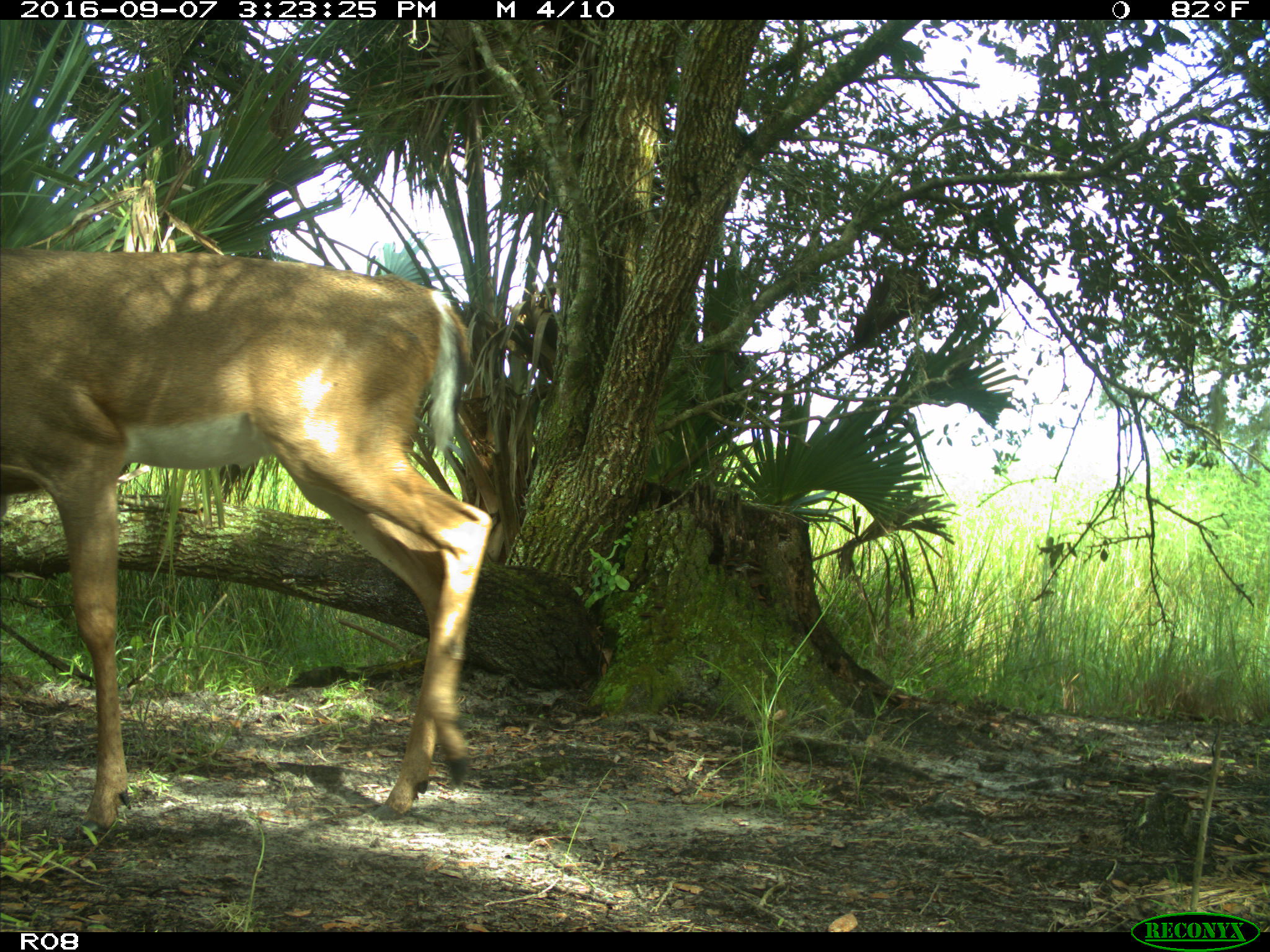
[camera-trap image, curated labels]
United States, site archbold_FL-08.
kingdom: Animalia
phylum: Chordata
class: Mammalia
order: Artiodactyla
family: Cervidae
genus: Odocoileus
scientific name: Odocoileus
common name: deer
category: unidentified deer